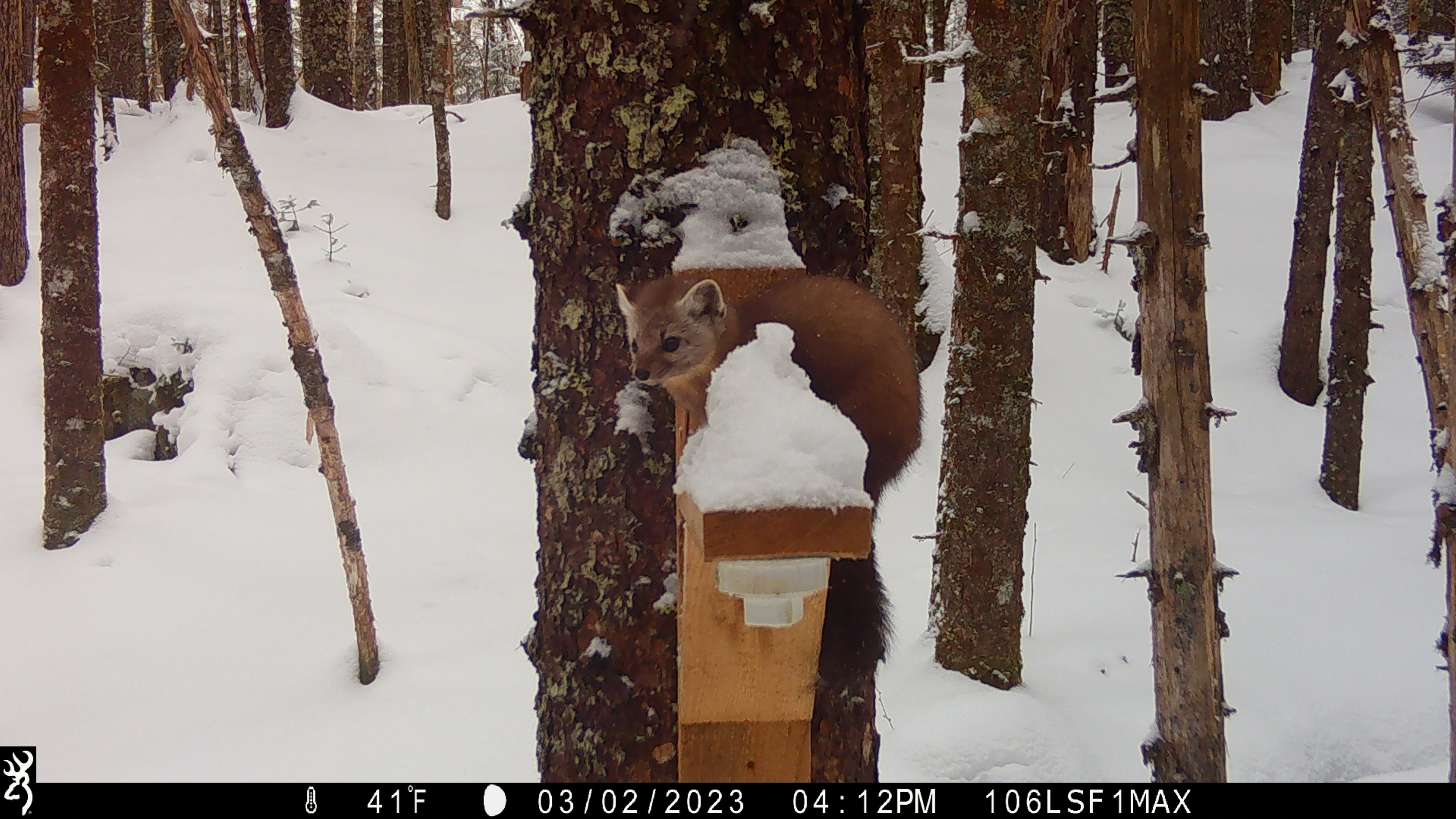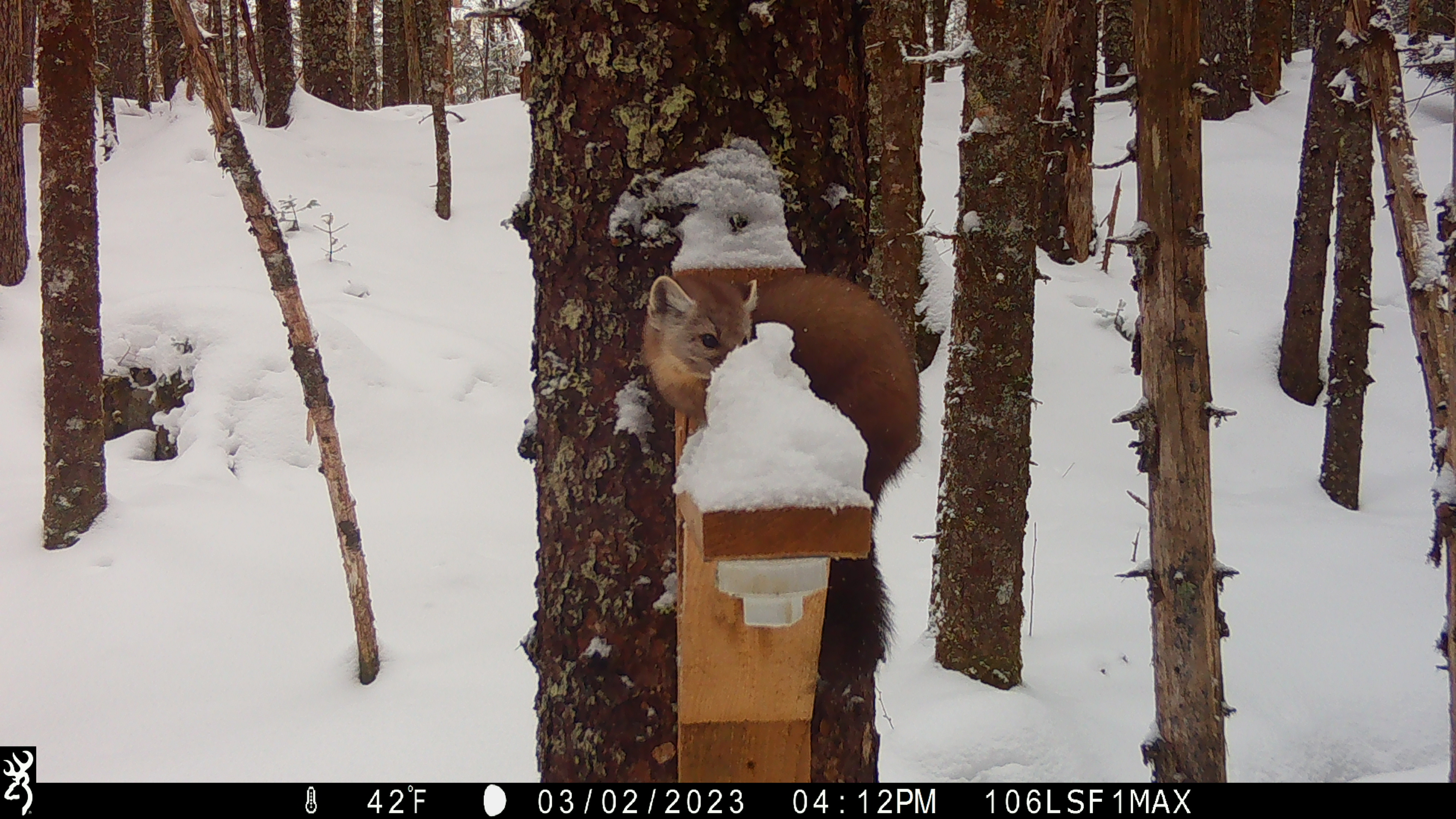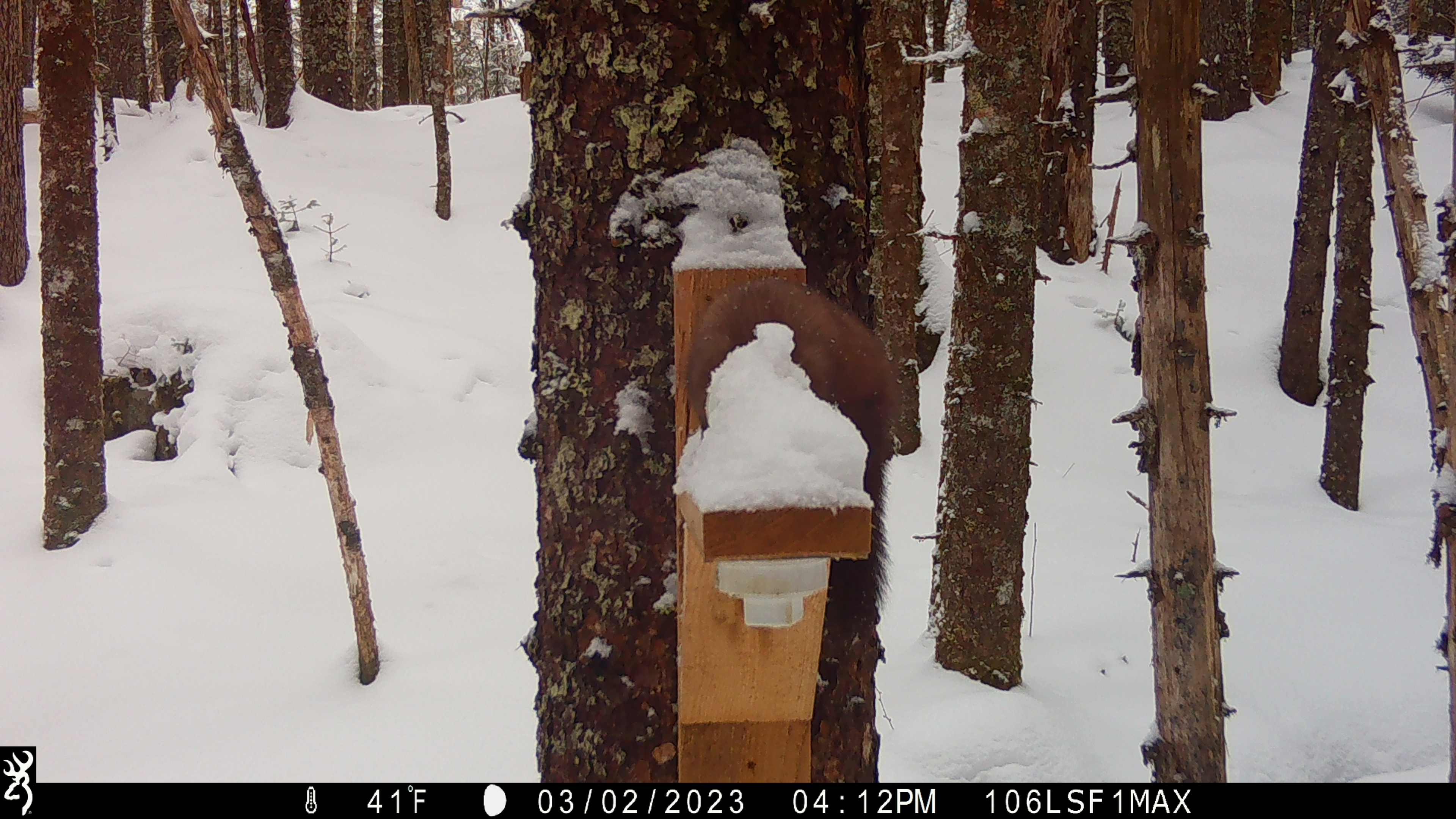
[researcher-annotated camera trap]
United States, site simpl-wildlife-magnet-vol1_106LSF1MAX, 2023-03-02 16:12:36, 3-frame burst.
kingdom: Animalia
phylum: Chordata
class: Mammalia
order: Carnivora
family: Mustelidae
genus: Martes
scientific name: Martes americana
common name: american marten